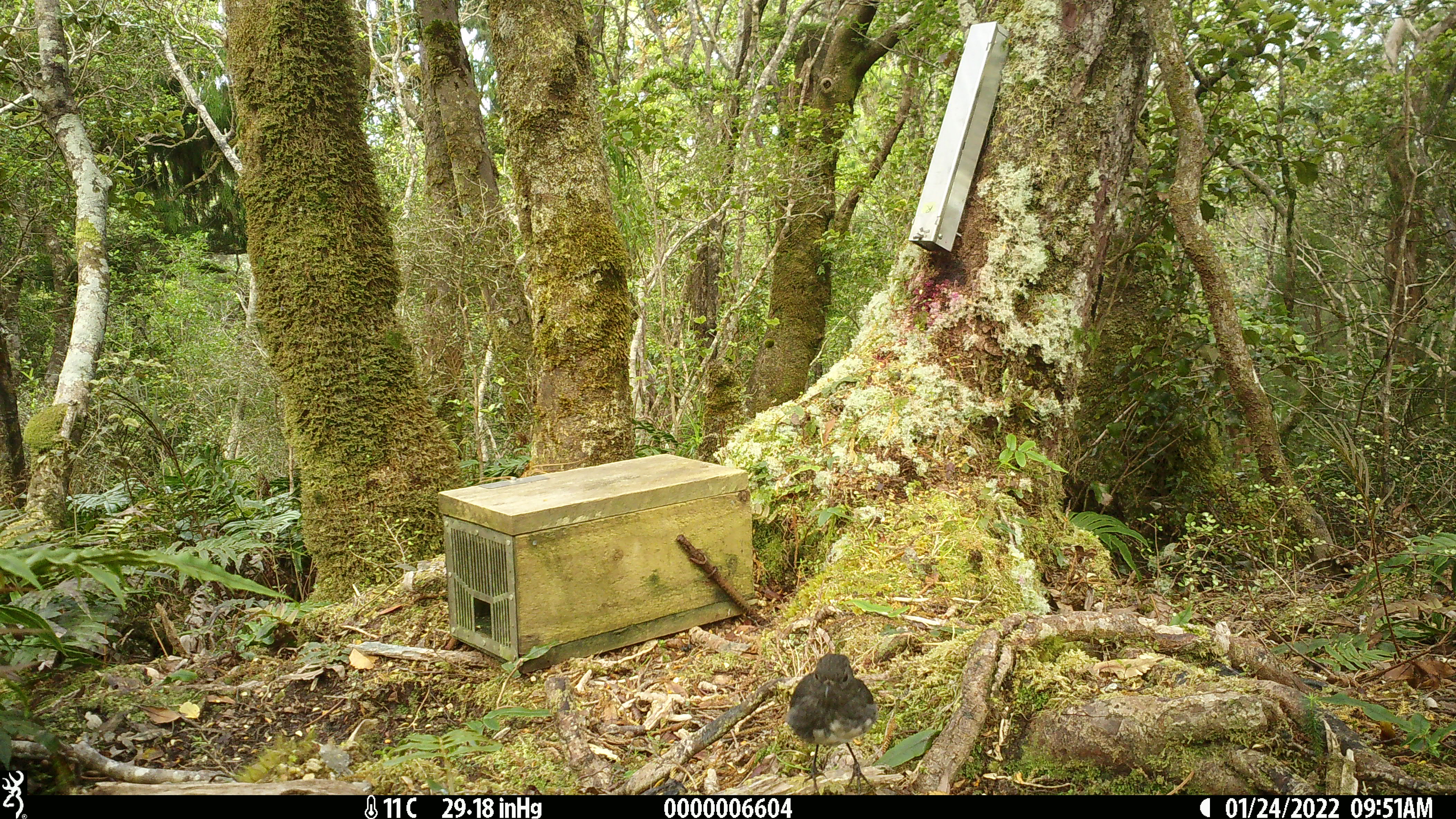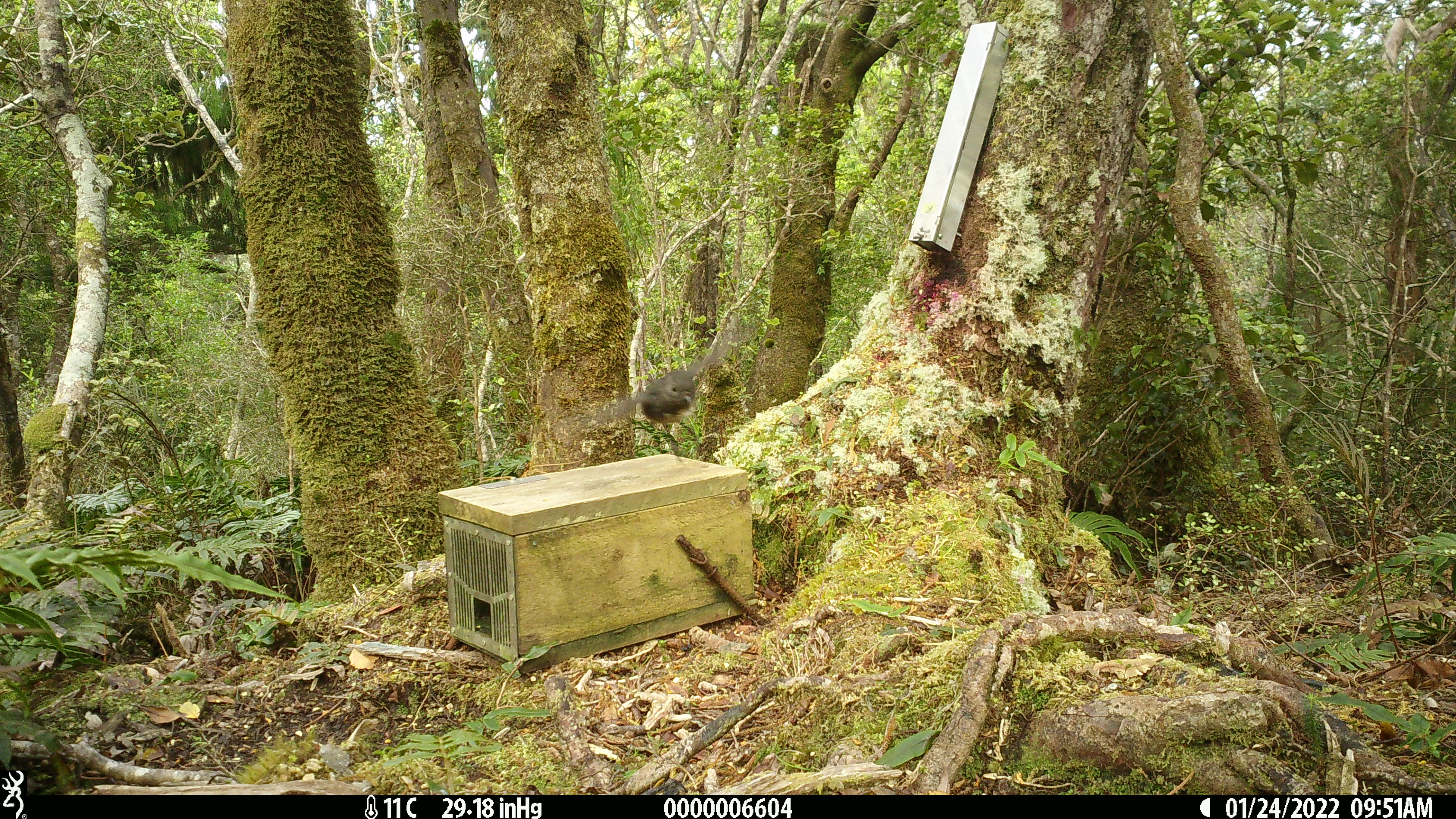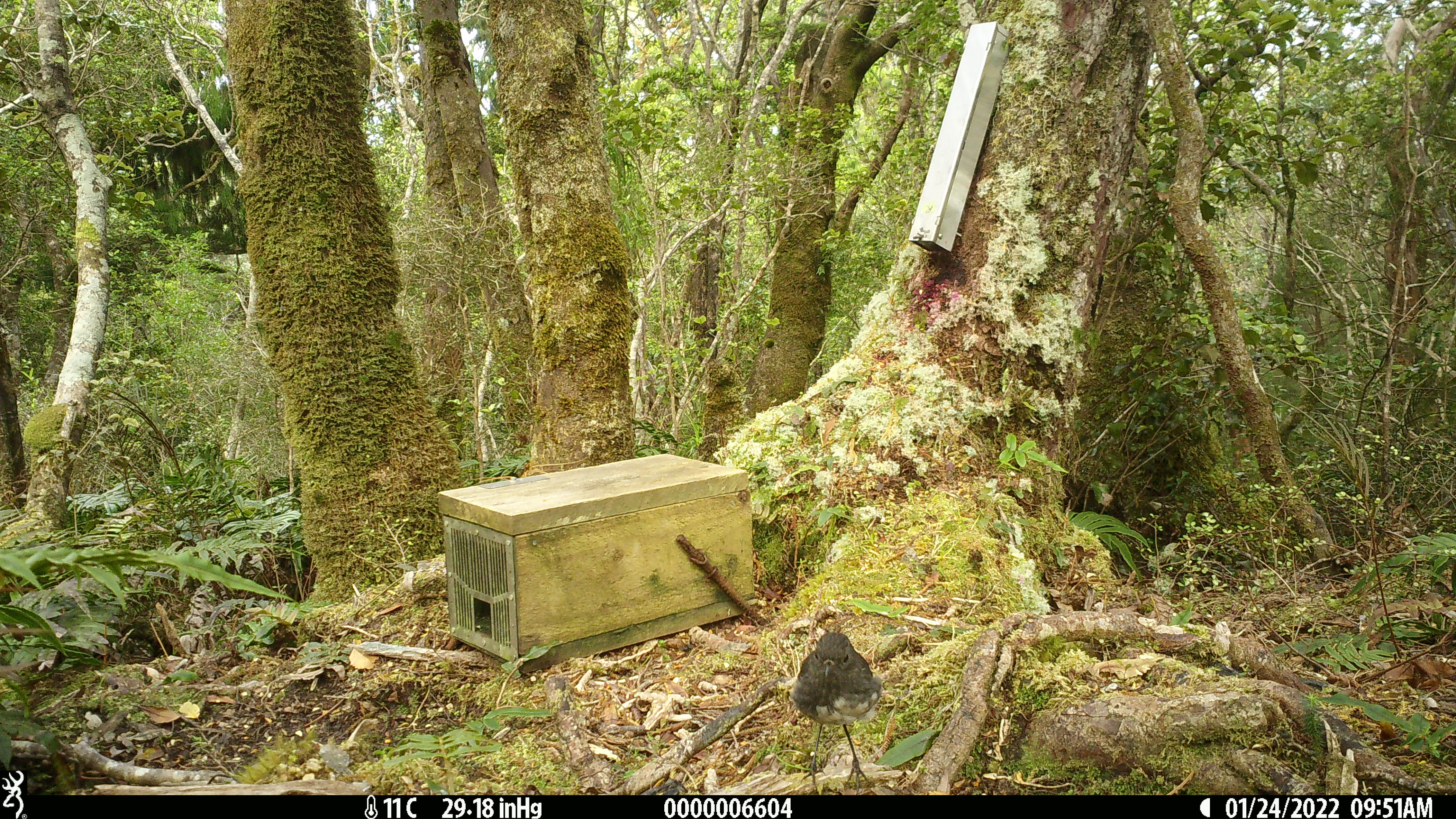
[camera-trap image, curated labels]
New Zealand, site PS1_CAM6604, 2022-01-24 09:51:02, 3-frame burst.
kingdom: Animalia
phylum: Chordata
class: Aves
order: Passeriformes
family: Petroicidae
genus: Petroica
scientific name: Petroica australis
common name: new zealand robin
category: robin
Robin (new zealand robin) (Petroica australis).